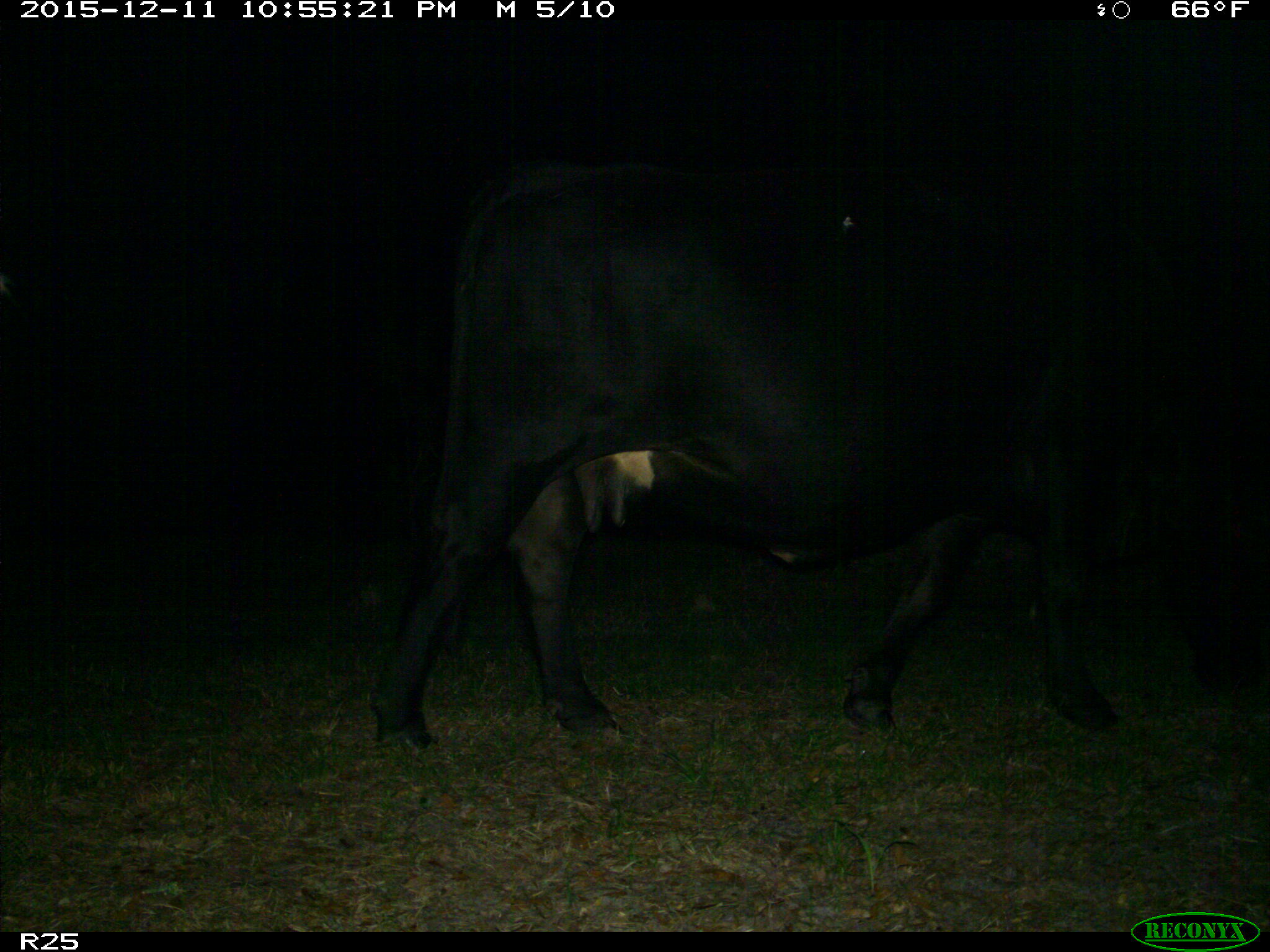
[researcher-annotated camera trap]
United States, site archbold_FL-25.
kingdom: Animalia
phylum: Chordata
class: Mammalia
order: Artiodactyla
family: Bovidae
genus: Bos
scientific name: Bos taurus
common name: domestic cow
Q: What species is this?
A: Bos taurus (domestic cow).